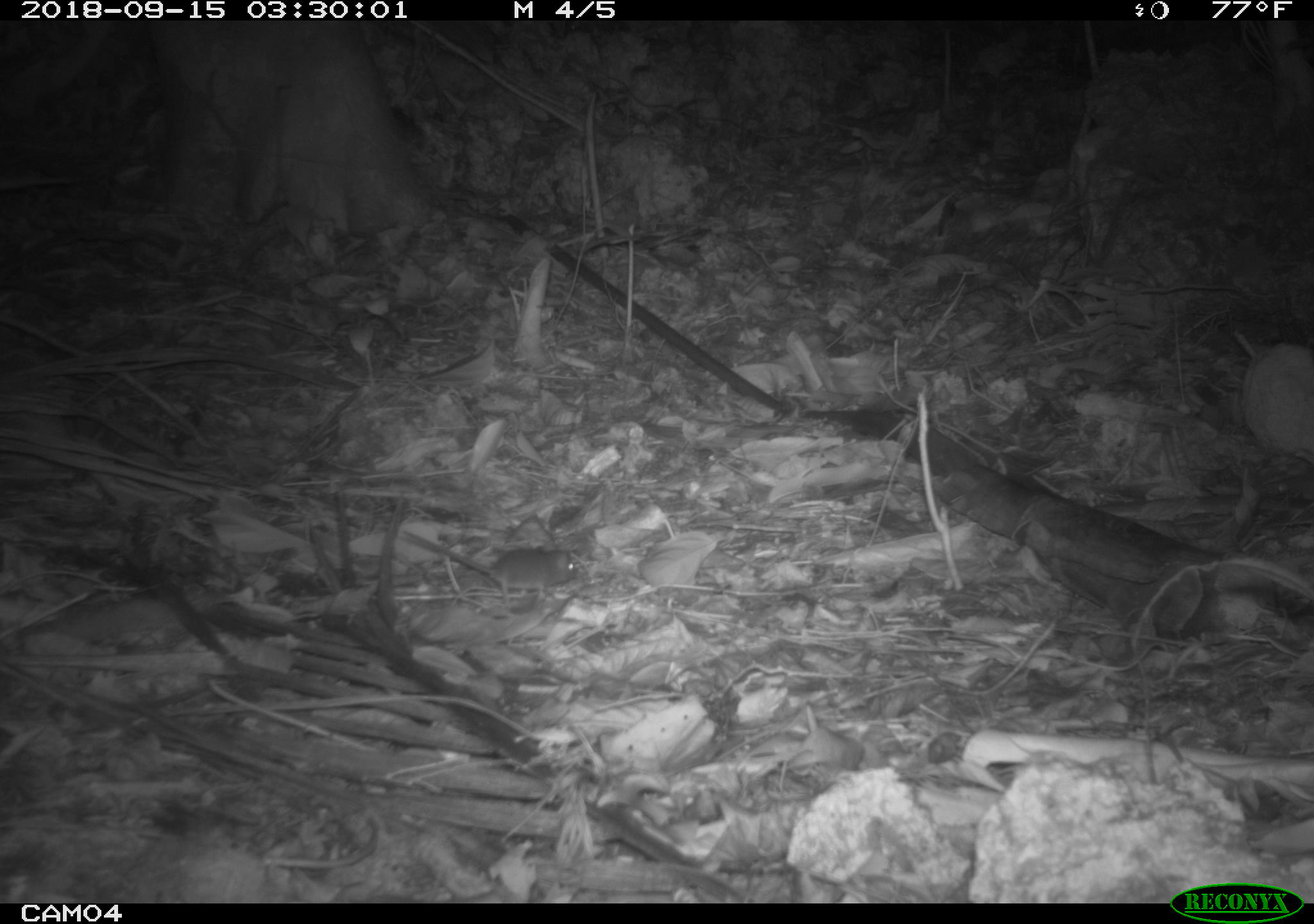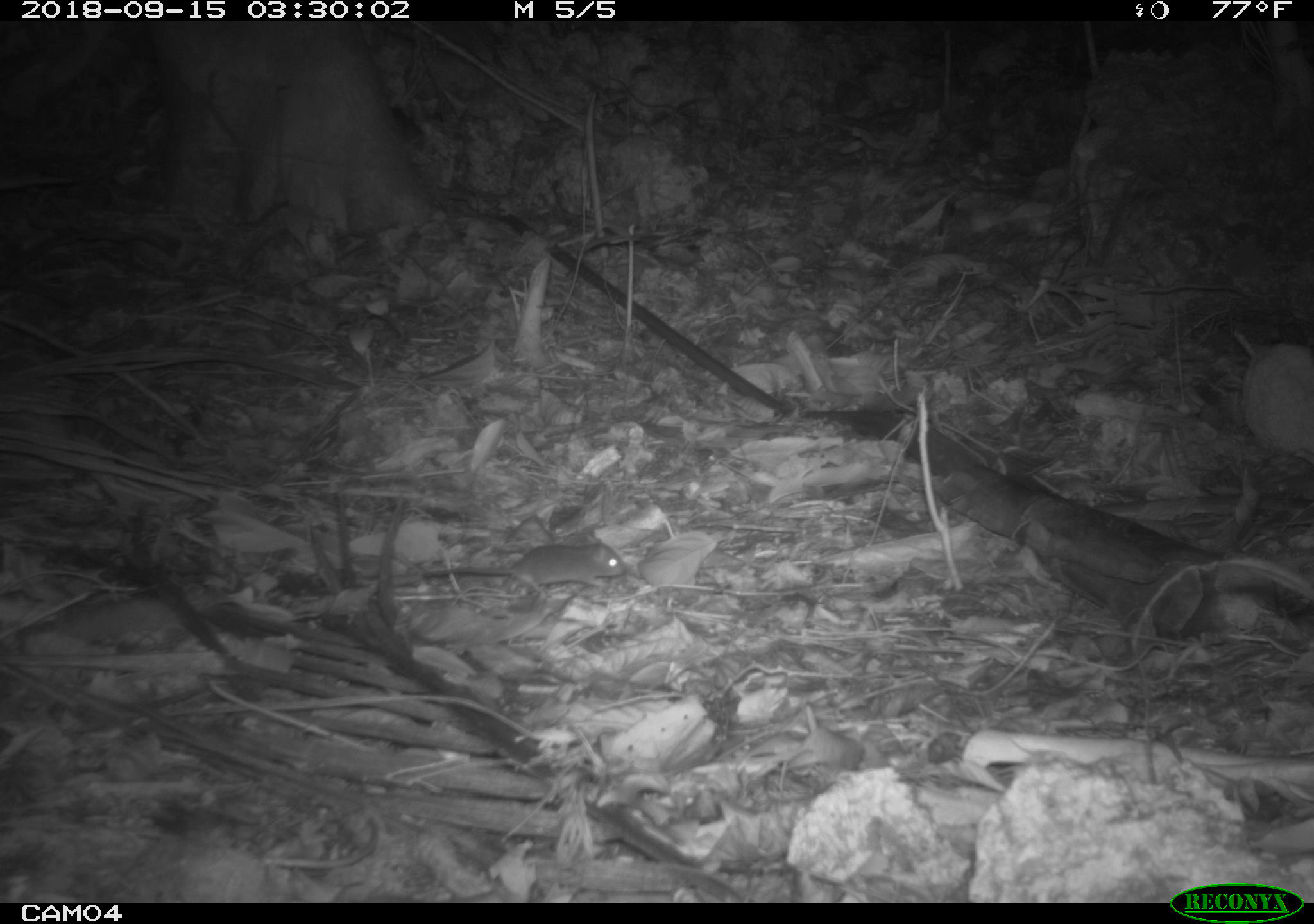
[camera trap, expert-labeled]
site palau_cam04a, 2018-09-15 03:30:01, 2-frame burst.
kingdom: Animalia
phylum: Chordata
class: Mammalia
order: Rodentia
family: Muridae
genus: Rattus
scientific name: Rattus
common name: rat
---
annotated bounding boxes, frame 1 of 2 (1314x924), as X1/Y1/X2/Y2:
rat: 430/543/577/603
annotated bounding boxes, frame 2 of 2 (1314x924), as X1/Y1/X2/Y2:
rat: 404/539/624/606